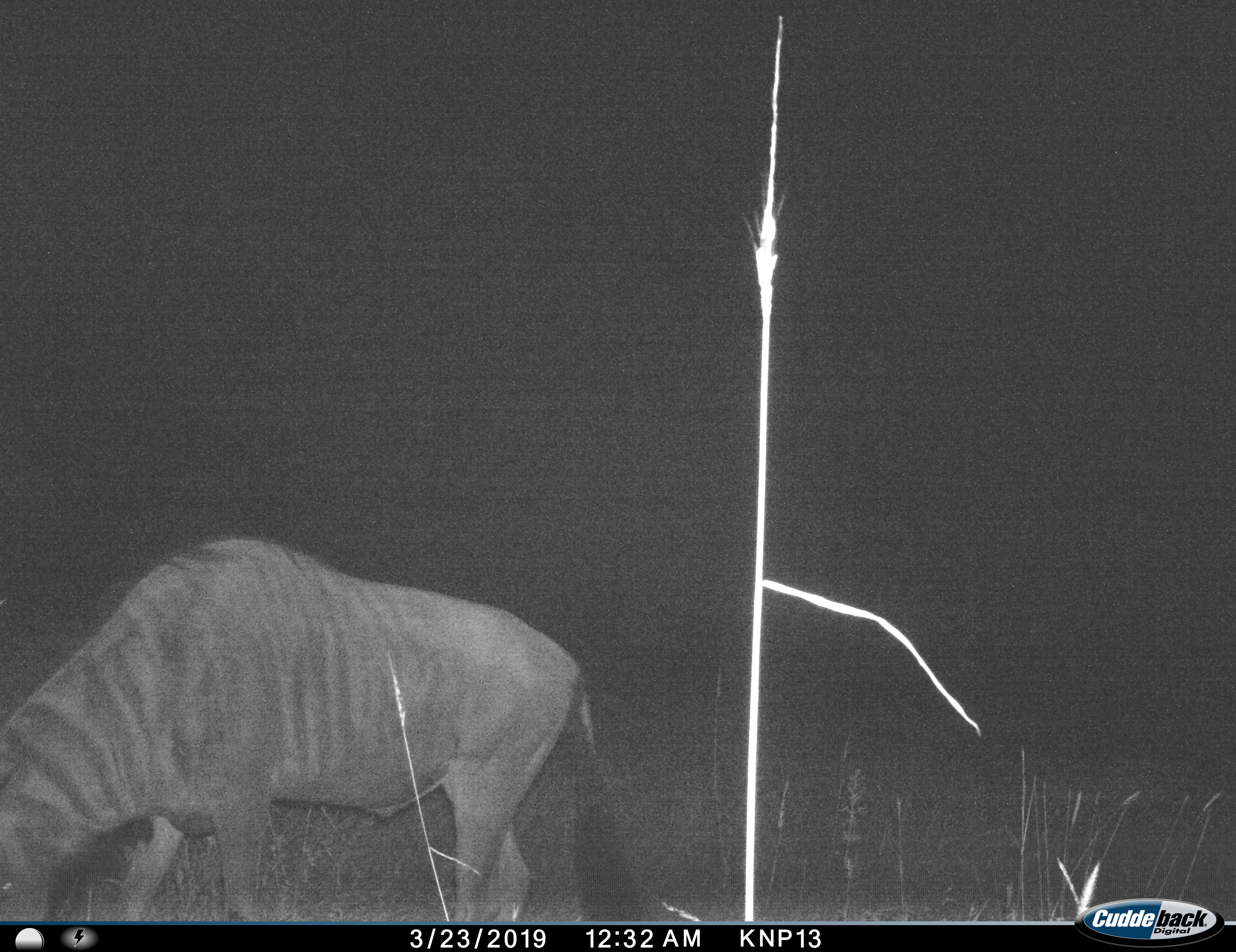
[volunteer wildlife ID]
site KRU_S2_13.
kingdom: Animalia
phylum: Chordata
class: Mammalia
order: Artiodactyla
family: Bovidae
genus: Connochaetes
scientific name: Connochaetes taurinus taurinus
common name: blue wildebeest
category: wildebeestblue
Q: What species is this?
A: Wildebeestblue (blue wildebeest) (Connochaetes taurinus taurinus).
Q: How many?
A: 1.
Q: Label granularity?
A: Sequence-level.